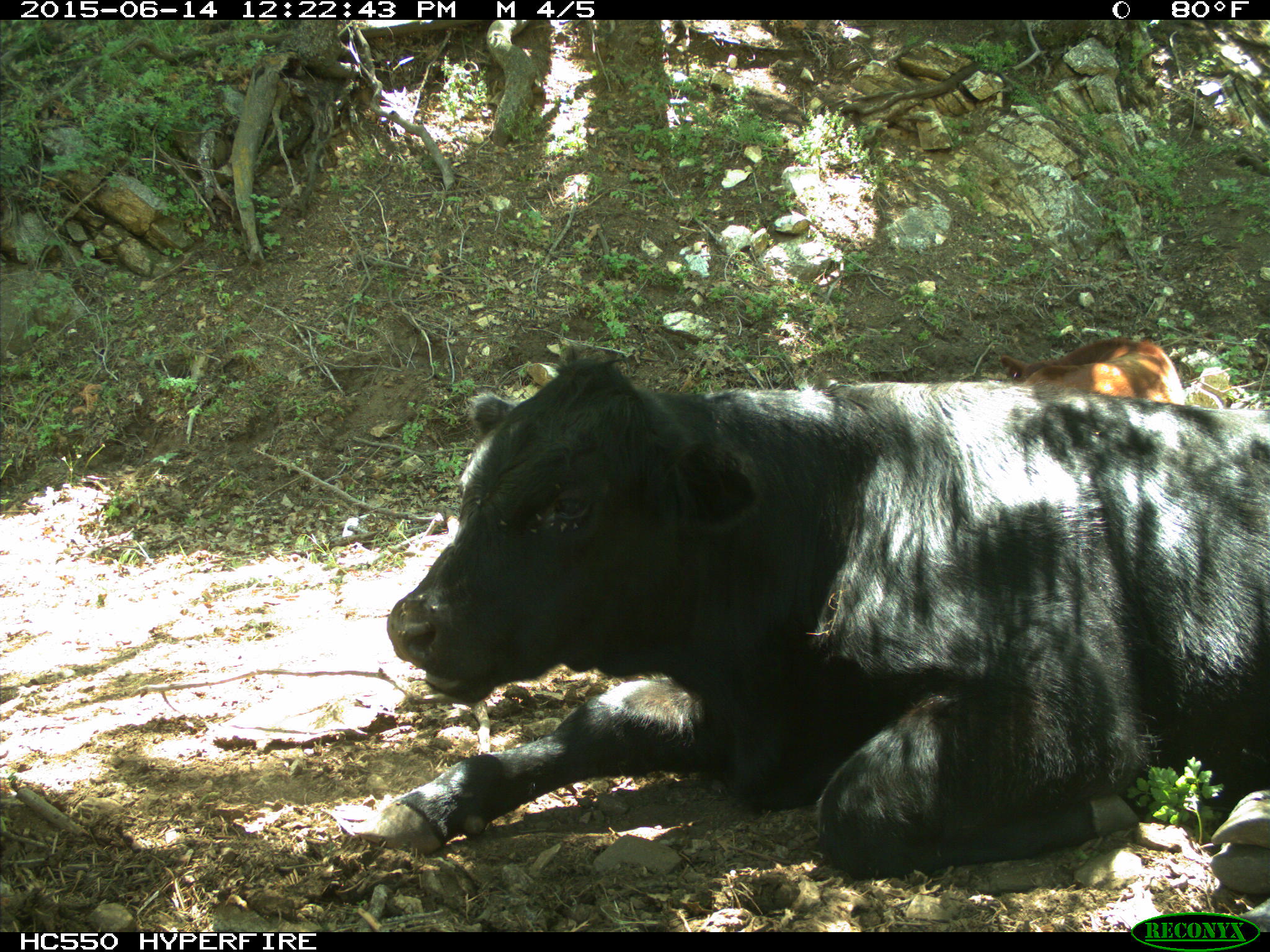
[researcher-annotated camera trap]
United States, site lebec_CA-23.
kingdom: Animalia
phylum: Chordata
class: Mammalia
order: Artiodactyla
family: Bovidae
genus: Bos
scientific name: Bos taurus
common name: domestic cow